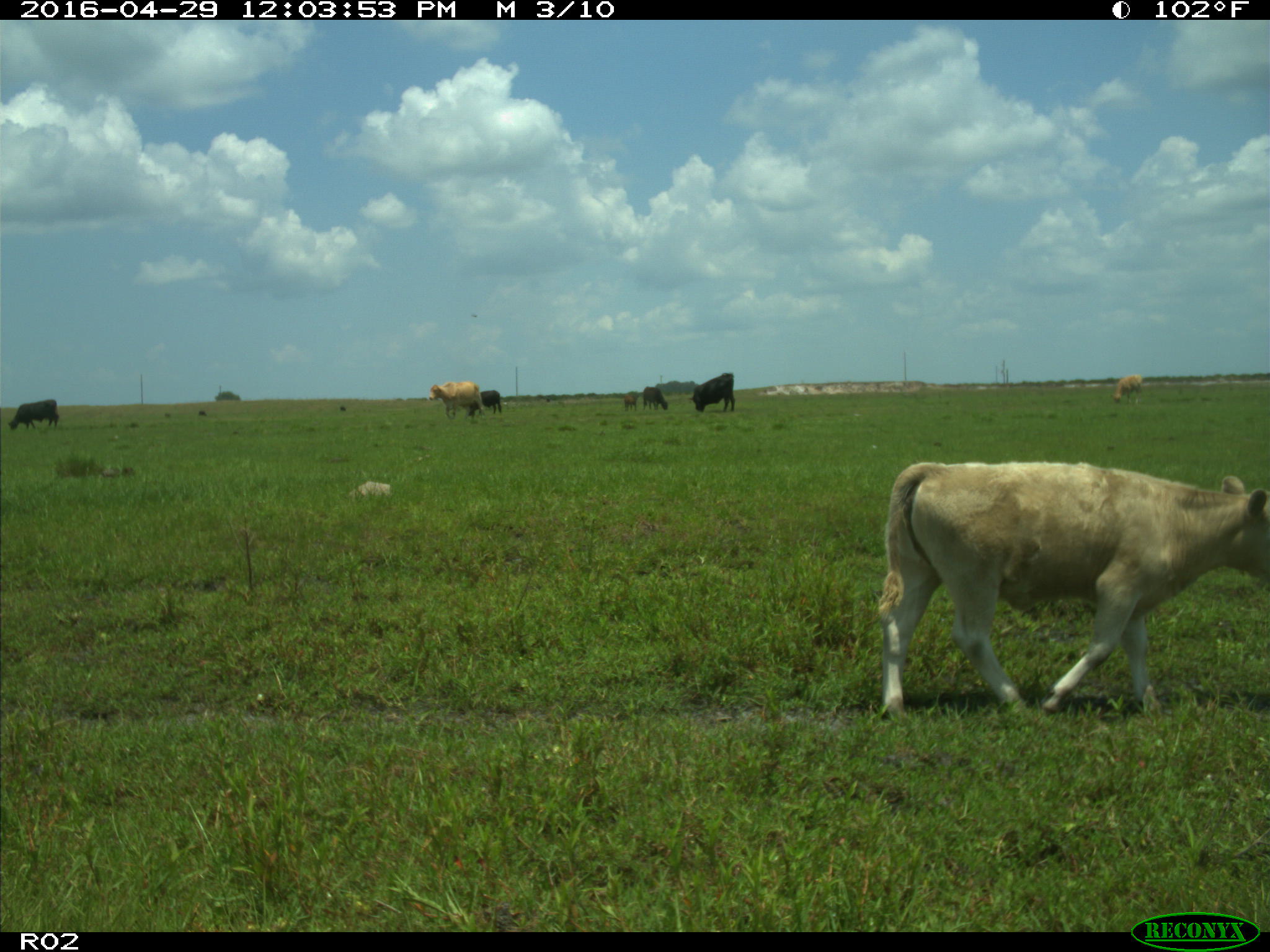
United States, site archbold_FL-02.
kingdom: Animalia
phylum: Chordata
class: Mammalia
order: Artiodactyla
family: Bovidae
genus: Bos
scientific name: Bos taurus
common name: domestic cow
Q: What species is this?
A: Bos taurus (domestic cow).